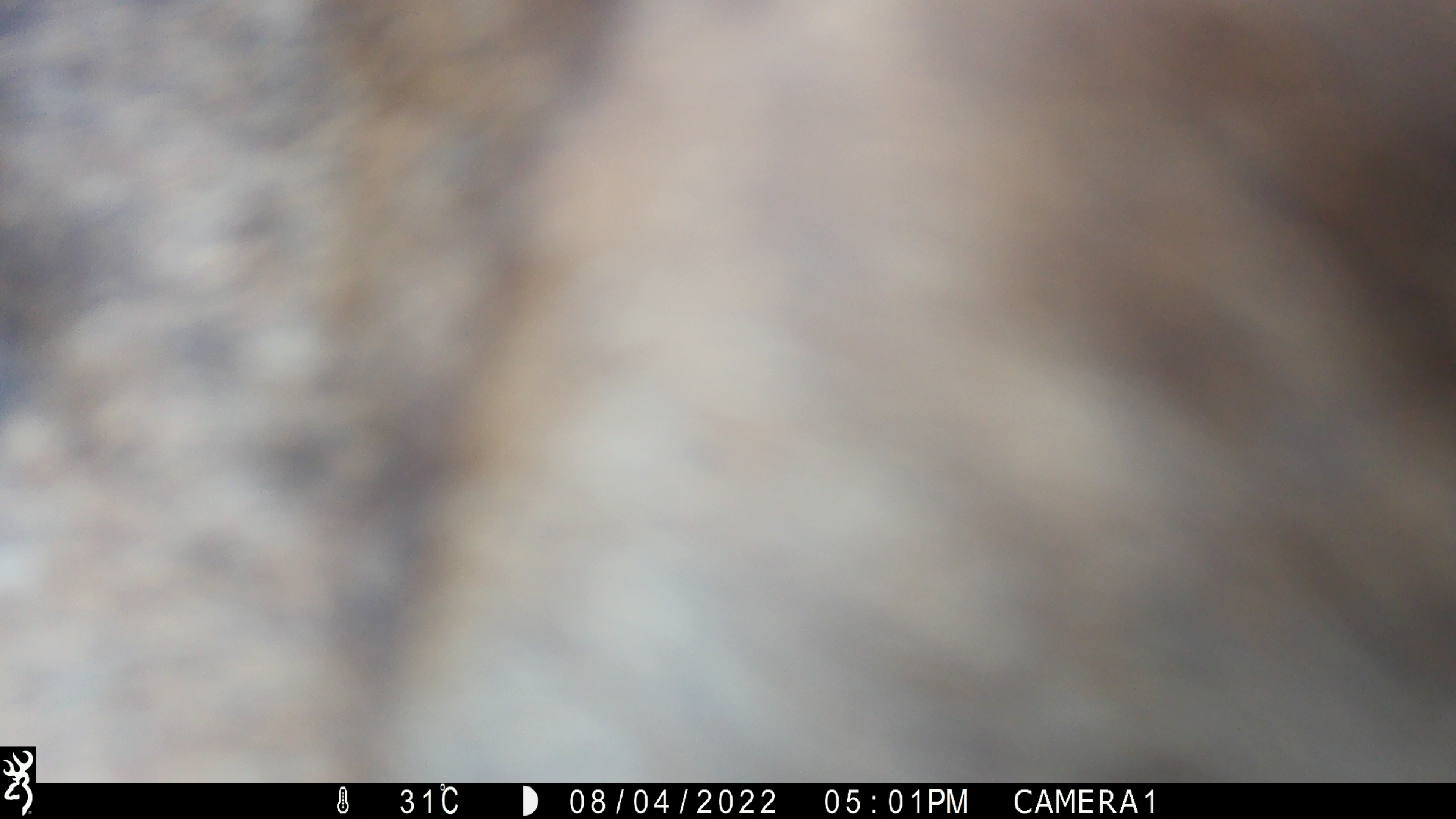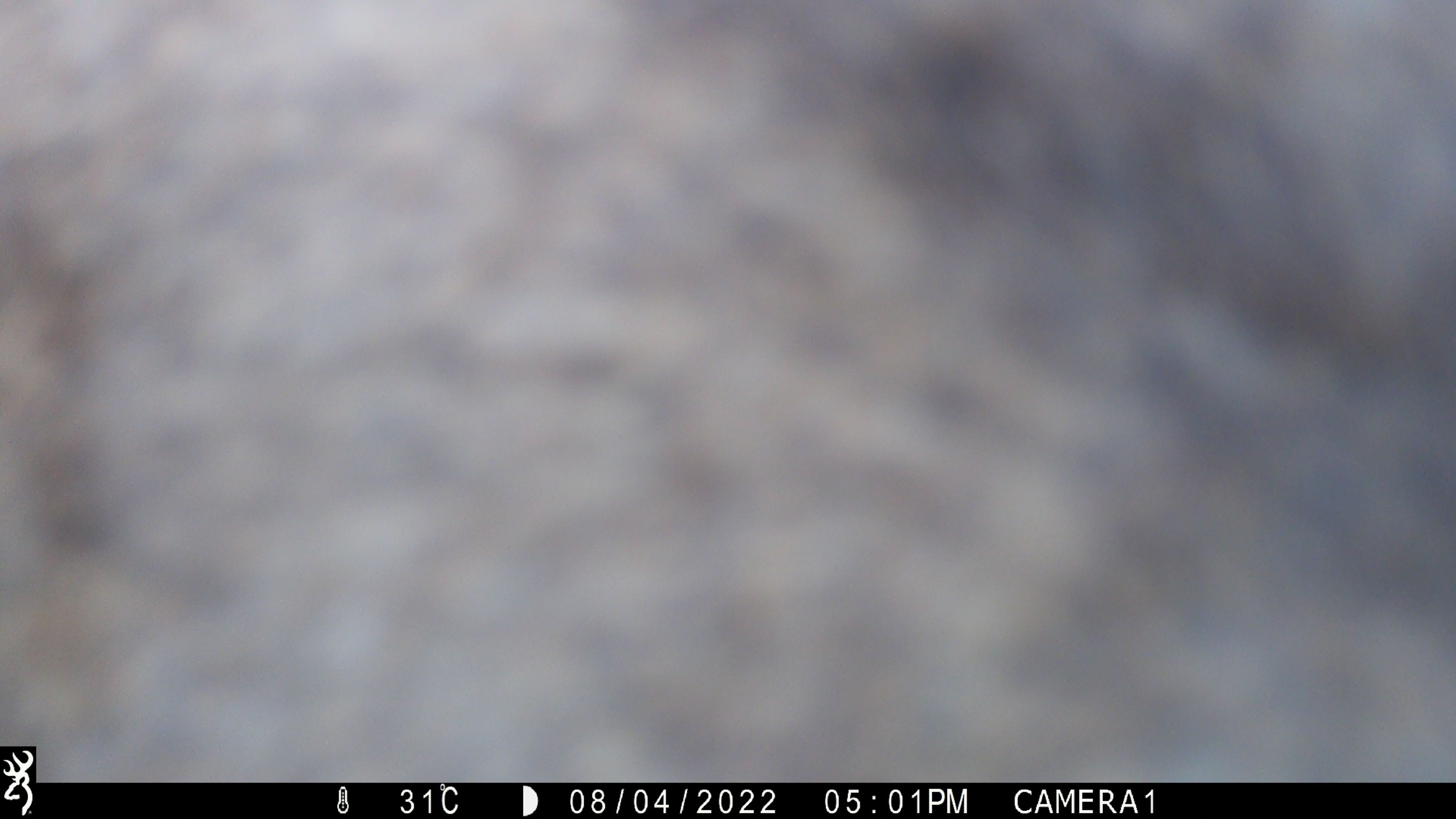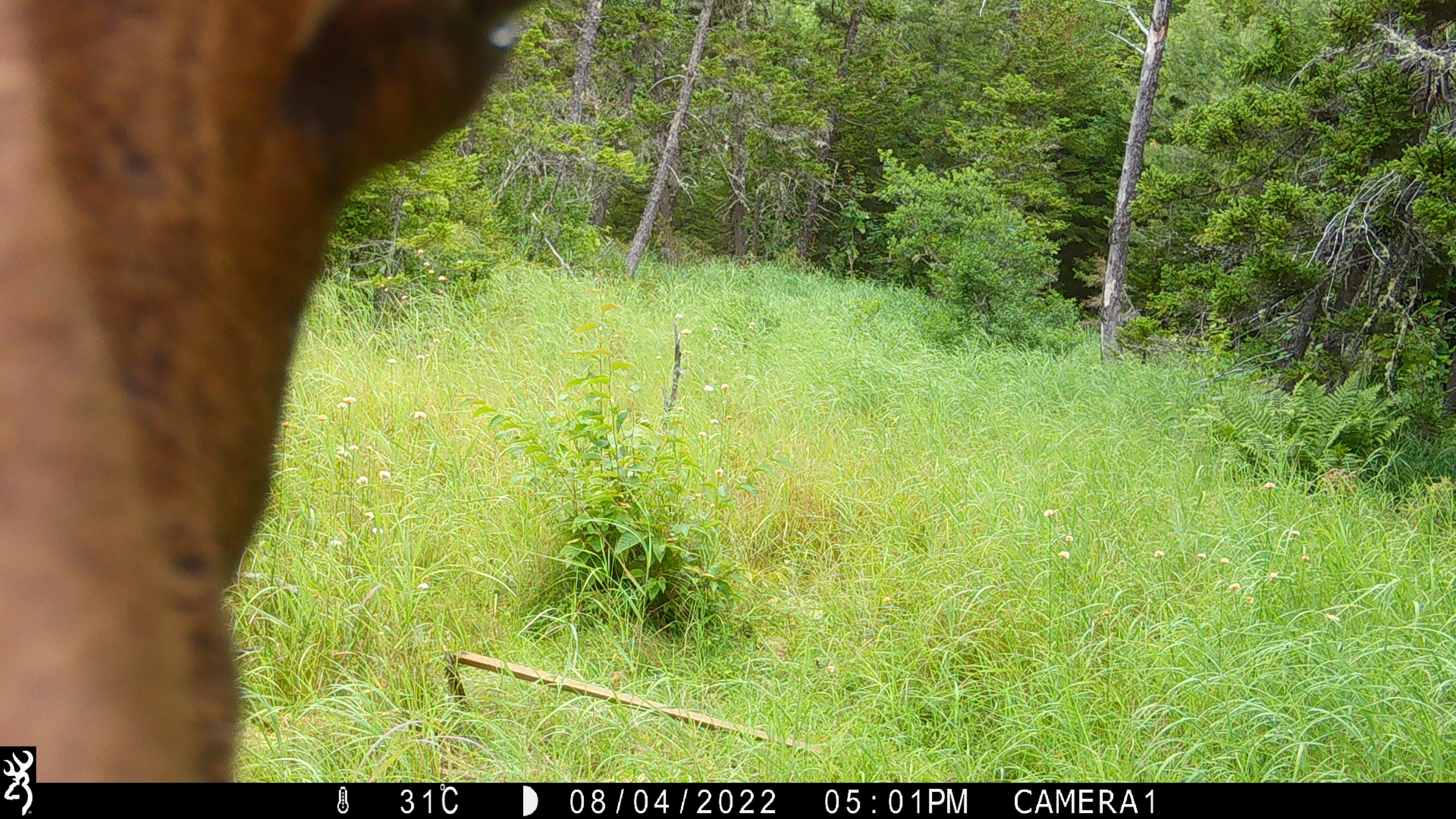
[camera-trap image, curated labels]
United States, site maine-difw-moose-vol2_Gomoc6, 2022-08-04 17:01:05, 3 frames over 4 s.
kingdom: Animalia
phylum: Chordata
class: Mammalia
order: Artiodactyla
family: Cervidae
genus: Alces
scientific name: Alces alces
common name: moose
Moose (Alces alces).